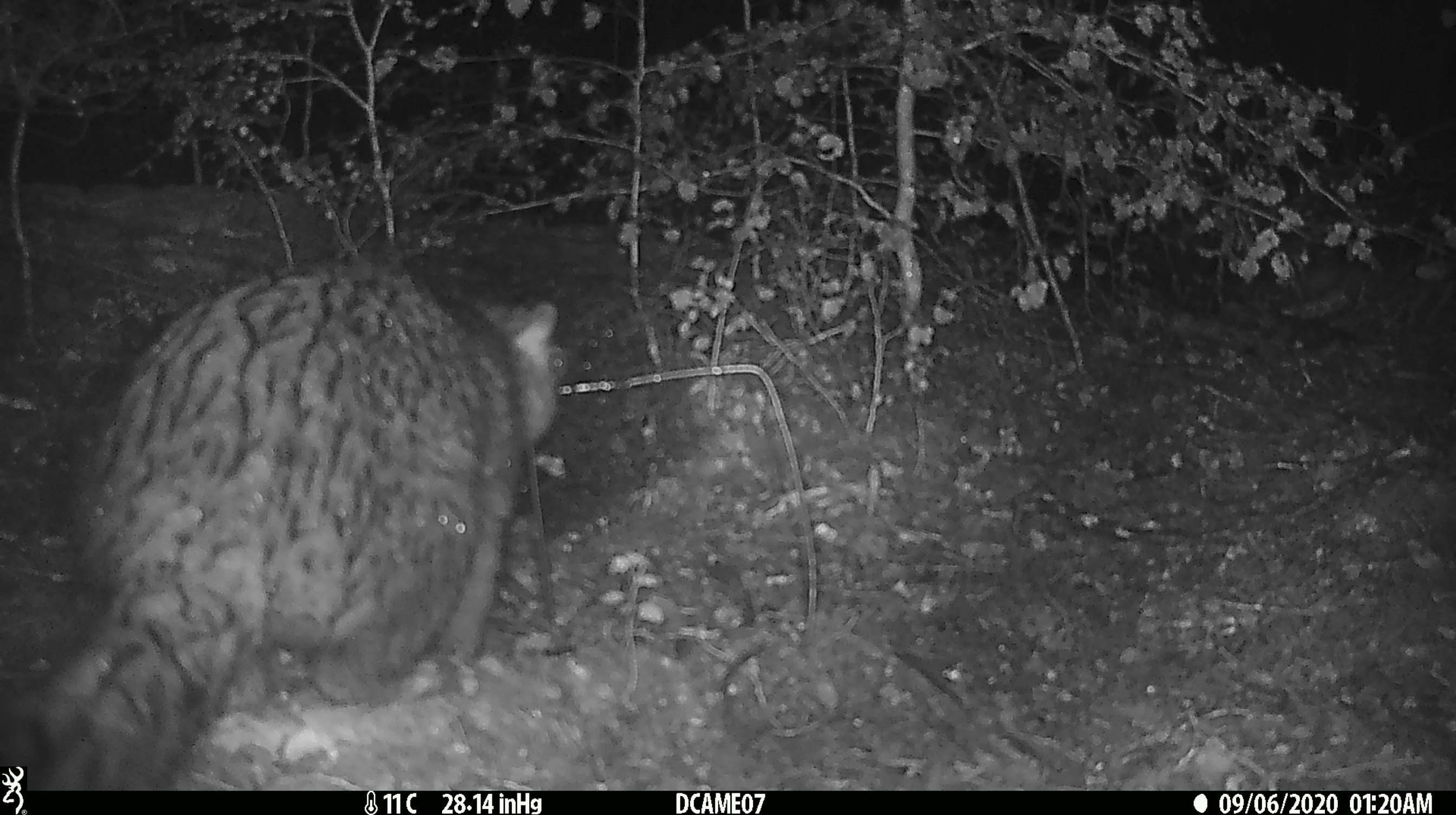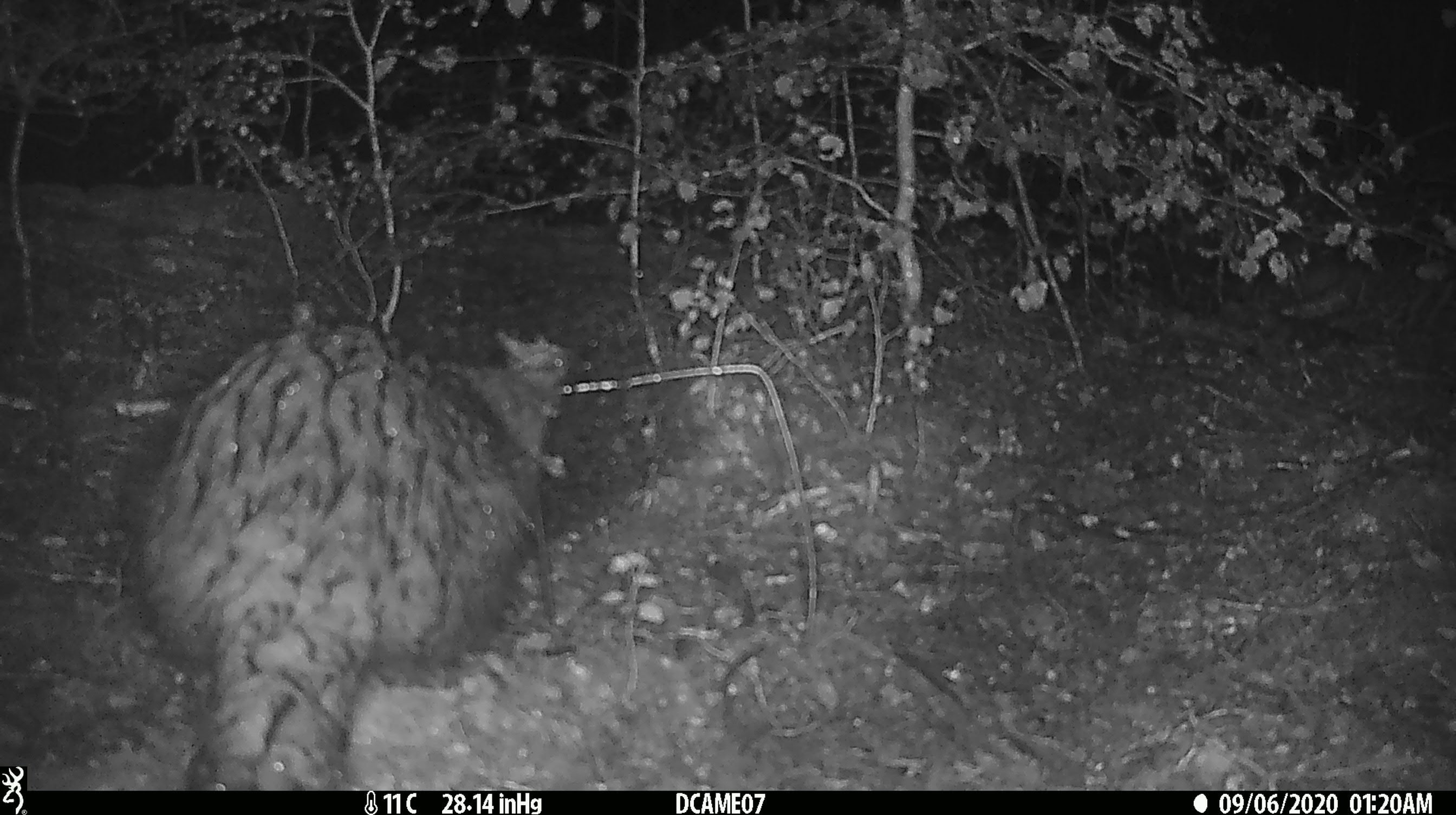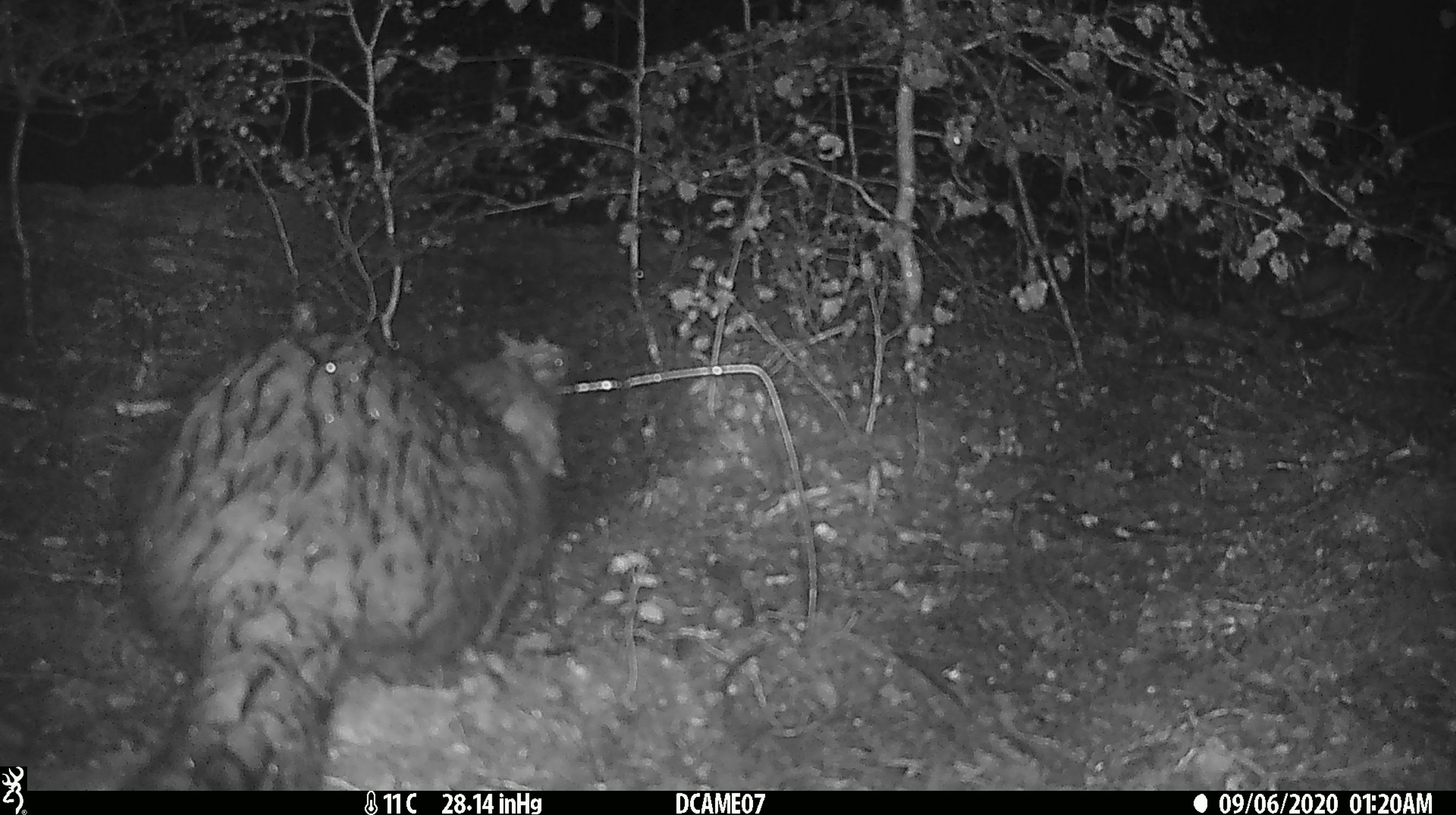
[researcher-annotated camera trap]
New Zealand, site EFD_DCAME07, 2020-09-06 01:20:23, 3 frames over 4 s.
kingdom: Animalia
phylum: Chordata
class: Mammalia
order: Diprotodontia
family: Phalangeridae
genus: Trichosurus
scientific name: Trichosurus vulpecula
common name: common brushtail possum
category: possum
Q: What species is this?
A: Possum (common brushtail possum) (Trichosurus vulpecula).